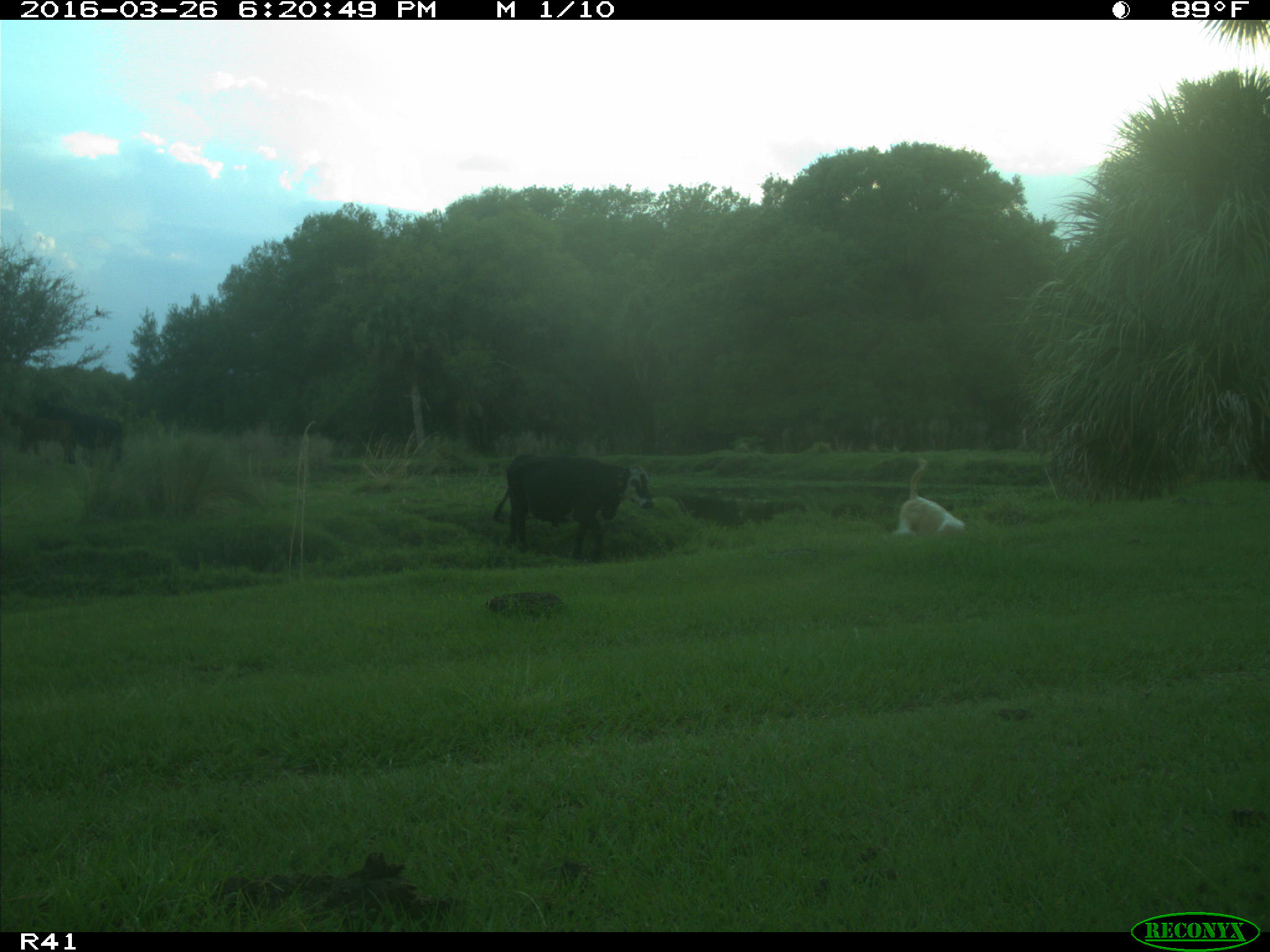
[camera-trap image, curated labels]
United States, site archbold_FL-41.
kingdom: Animalia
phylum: Chordata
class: Mammalia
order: Artiodactyla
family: Bovidae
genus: Bos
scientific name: Bos taurus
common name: domestic cow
Bos taurus (domestic cow).